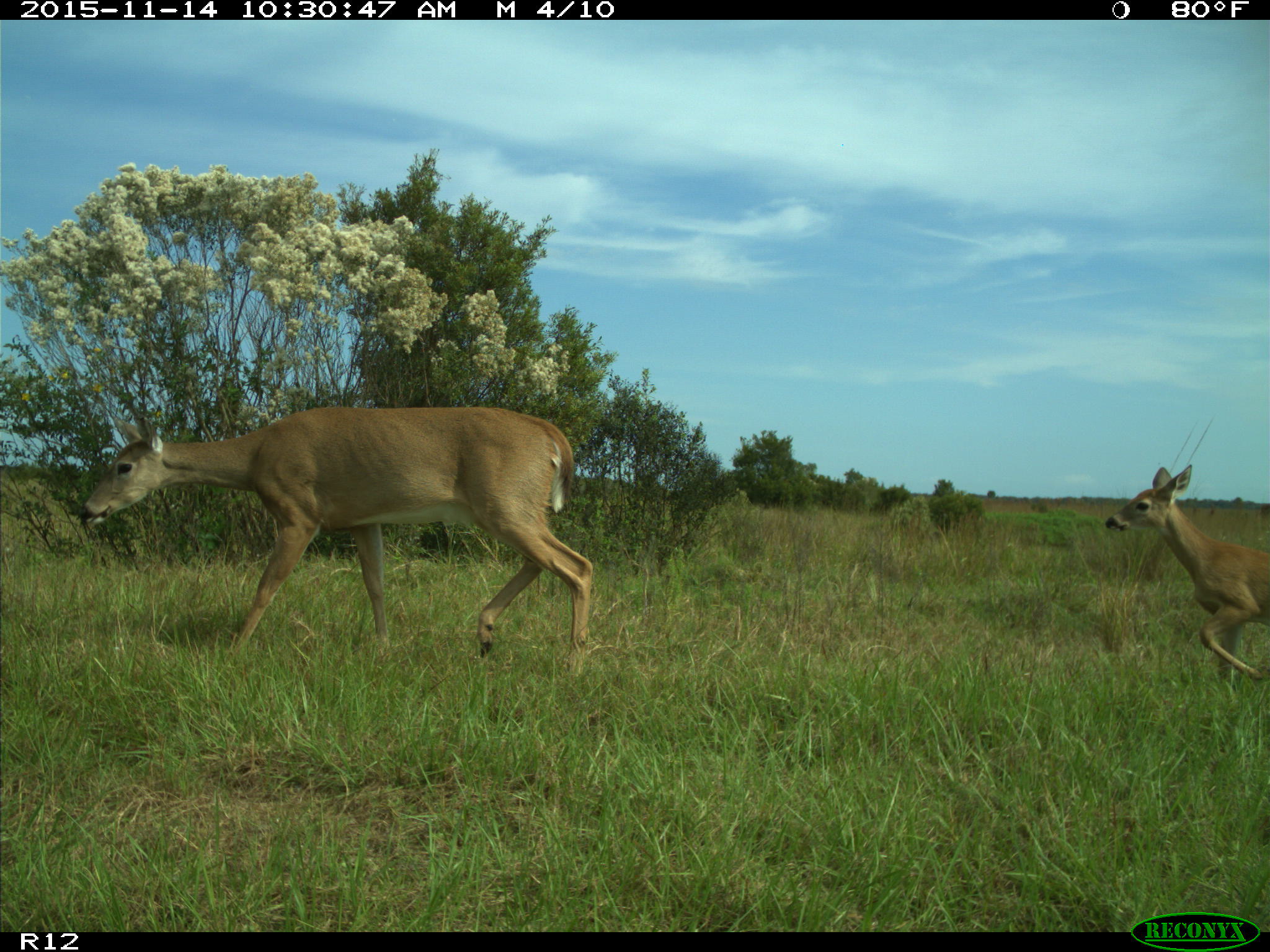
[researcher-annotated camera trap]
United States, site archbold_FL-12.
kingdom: Animalia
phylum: Chordata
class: Mammalia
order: Artiodactyla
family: Cervidae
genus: Odocoileus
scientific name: Odocoileus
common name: deer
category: unidentified deer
Unidentified deer (deer) (Odocoileus).